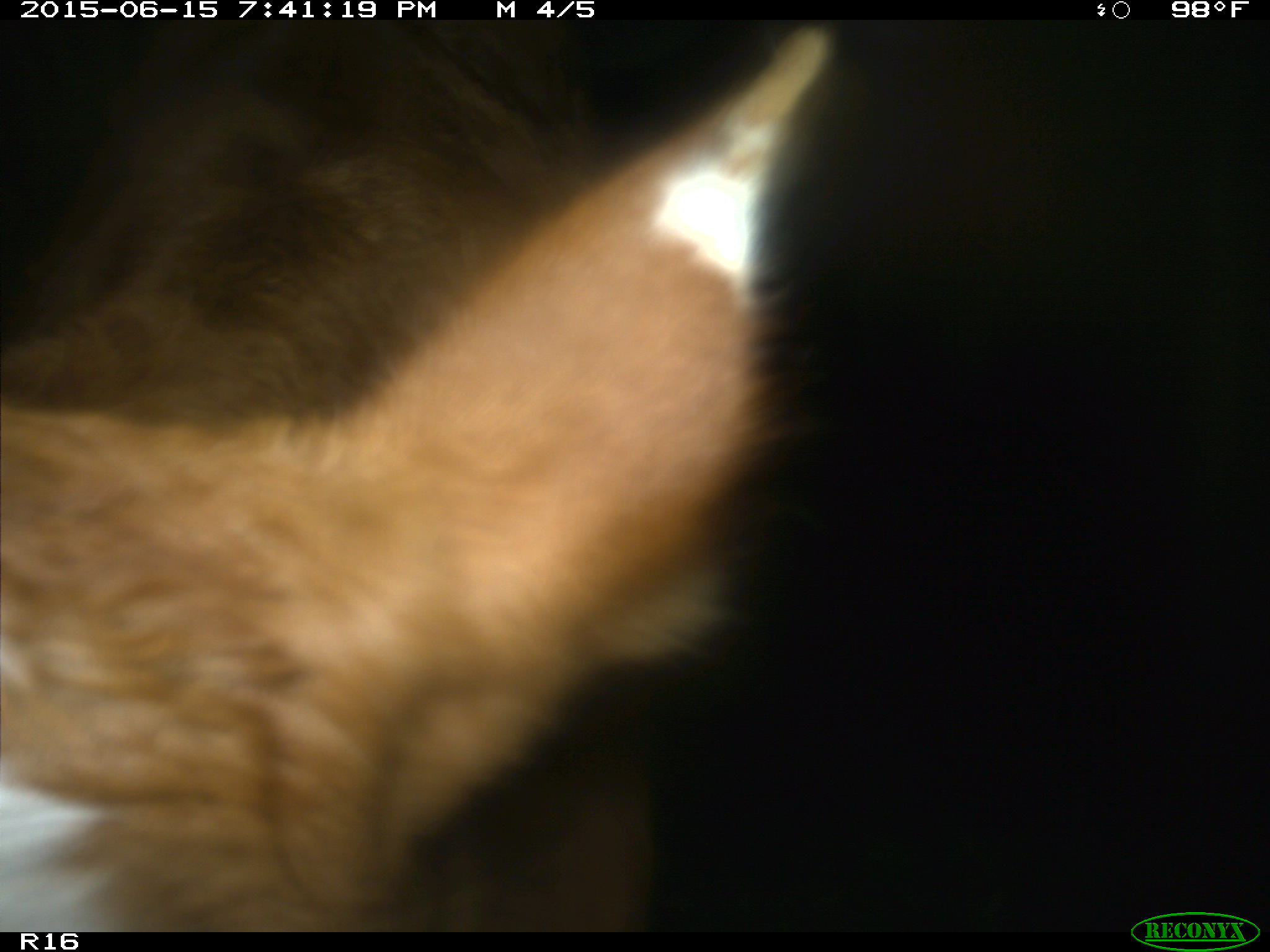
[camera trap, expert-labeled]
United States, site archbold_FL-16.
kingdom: Animalia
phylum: Chordata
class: Mammalia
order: Artiodactyla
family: Bovidae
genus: Bos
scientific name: Bos taurus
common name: domestic cow